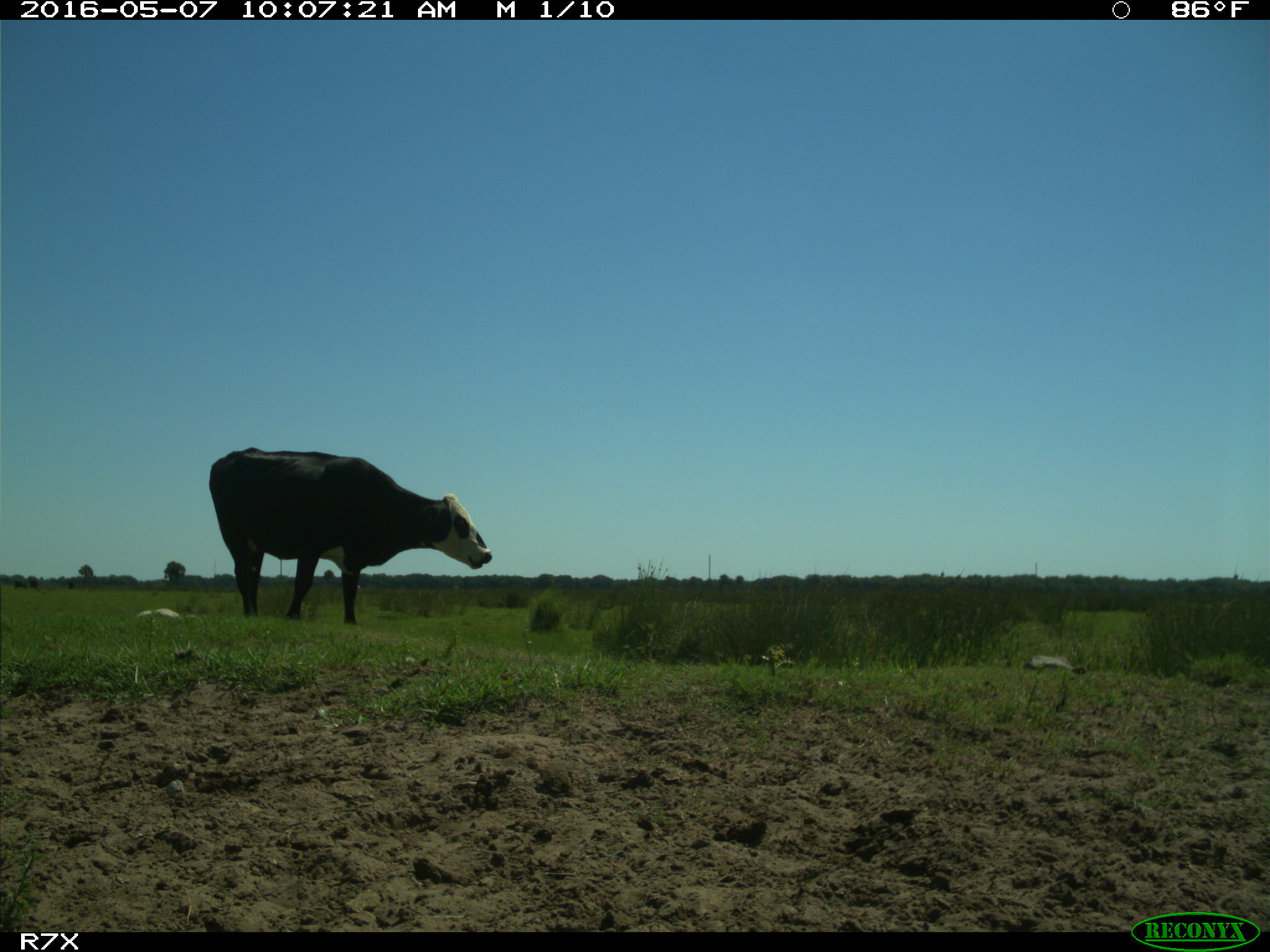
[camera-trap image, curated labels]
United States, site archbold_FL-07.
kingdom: Animalia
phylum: Chordata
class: Mammalia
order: Artiodactyla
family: Bovidae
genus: Bos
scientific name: Bos taurus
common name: domestic cow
Bos taurus (domestic cow).